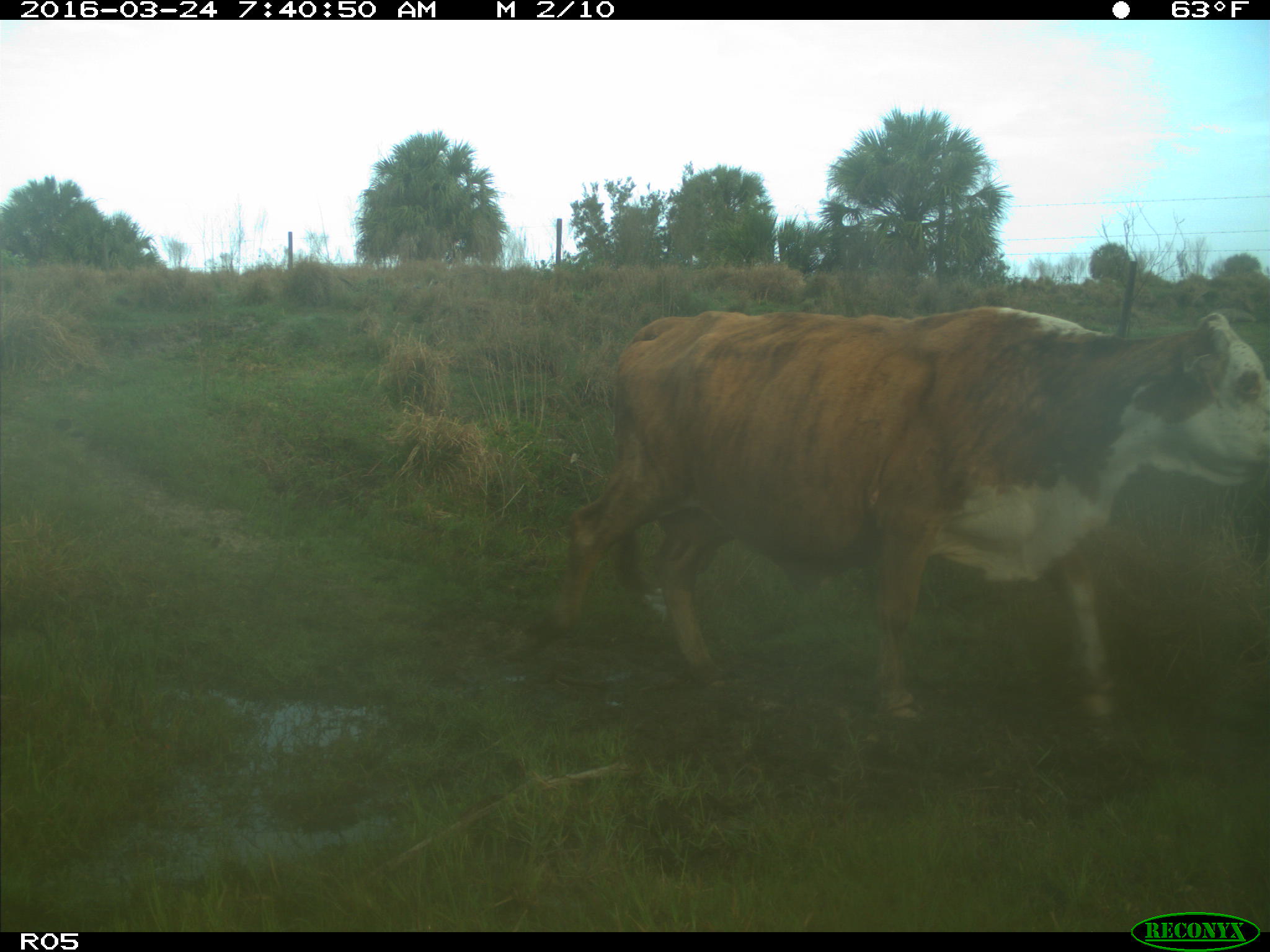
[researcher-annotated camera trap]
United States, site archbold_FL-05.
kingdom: Animalia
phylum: Chordata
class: Mammalia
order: Artiodactyla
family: Bovidae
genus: Bos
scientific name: Bos taurus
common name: domestic cow